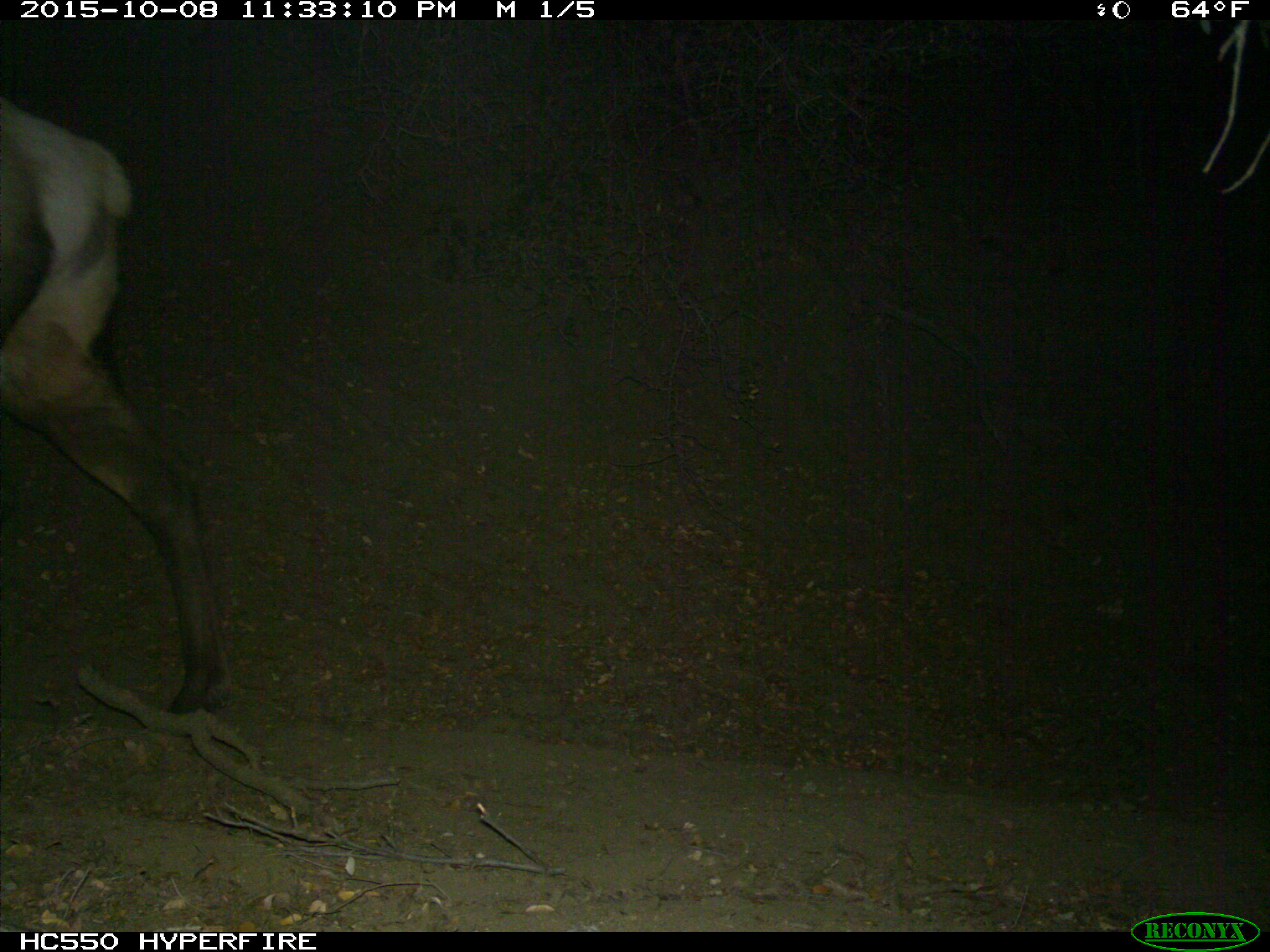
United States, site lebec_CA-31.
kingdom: Animalia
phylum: Chordata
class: Mammalia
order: Artiodactyla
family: Cervidae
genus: Cervus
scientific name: Cervus canadensis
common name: elk